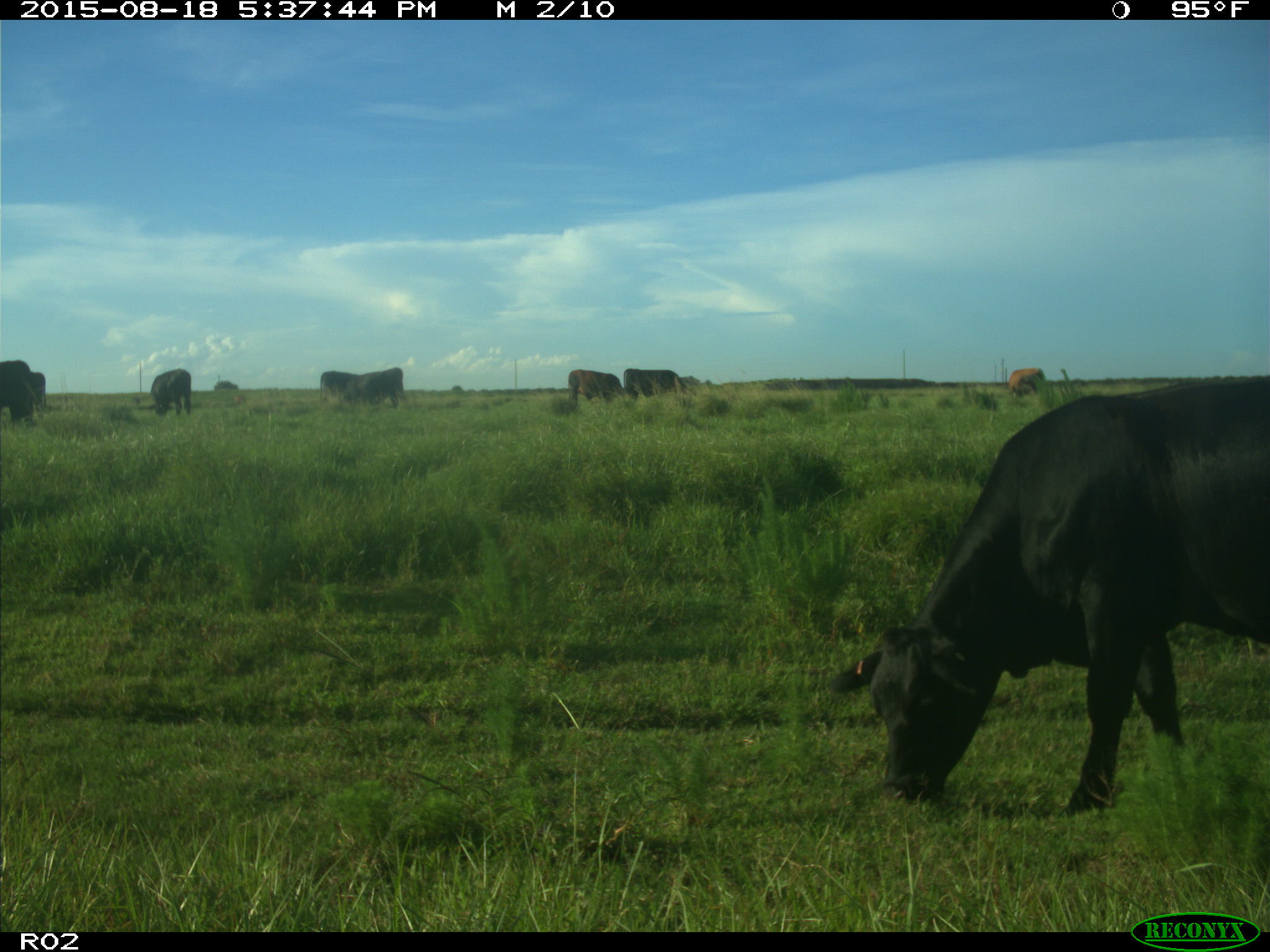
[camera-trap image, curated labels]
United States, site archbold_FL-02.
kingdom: Animalia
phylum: Chordata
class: Mammalia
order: Artiodactyla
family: Bovidae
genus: Bos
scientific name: Bos taurus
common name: domestic cow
Bos taurus (domestic cow).